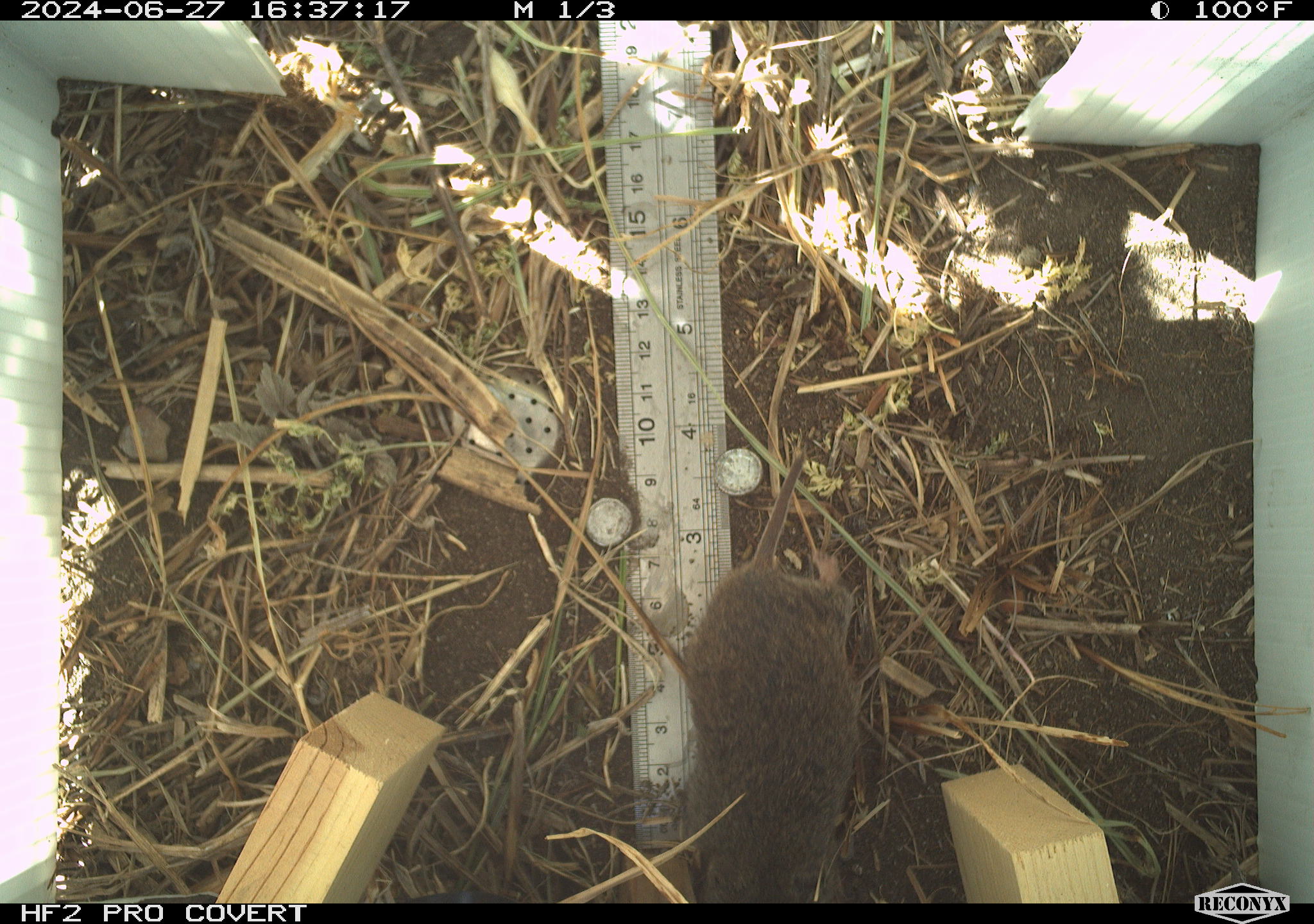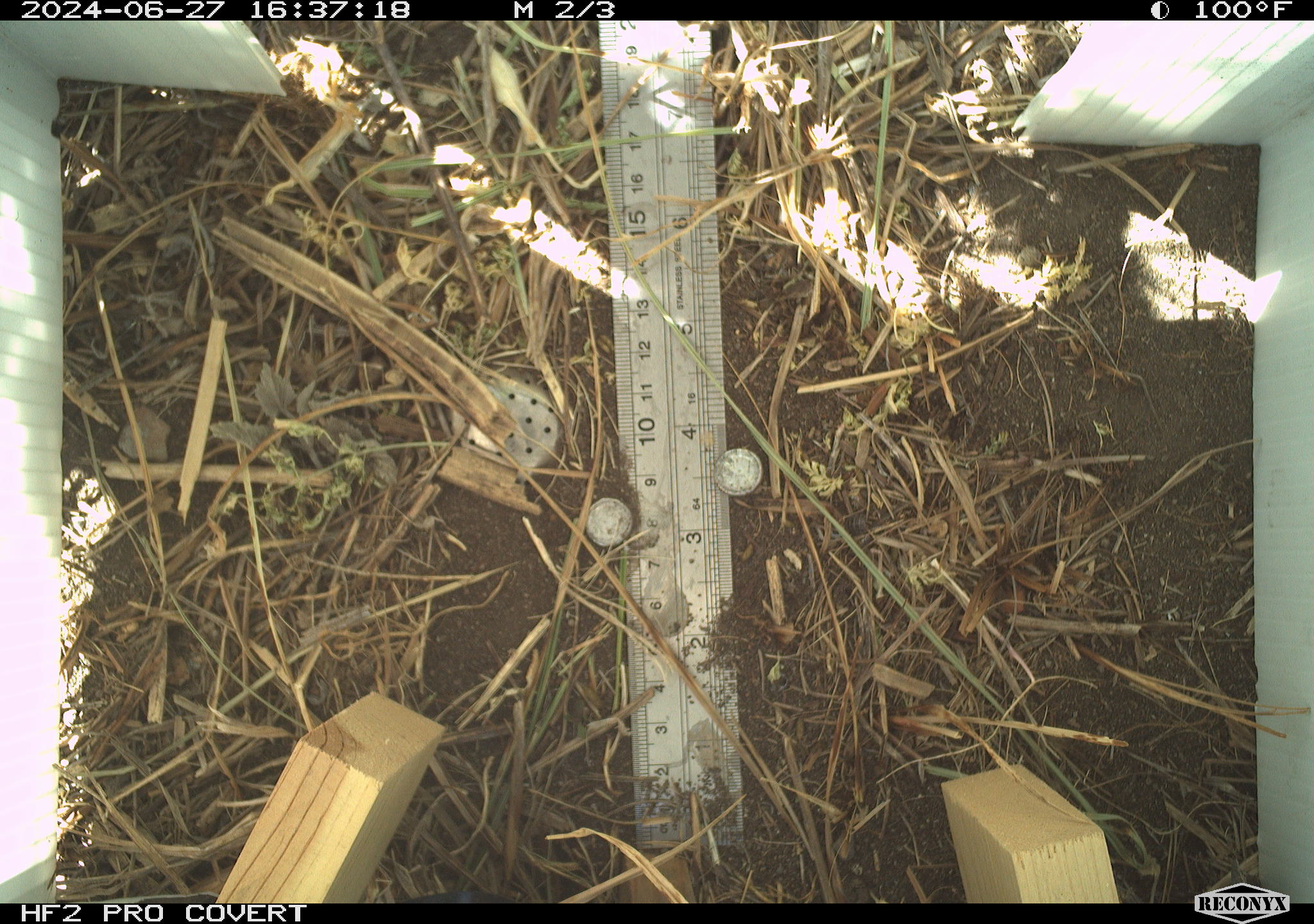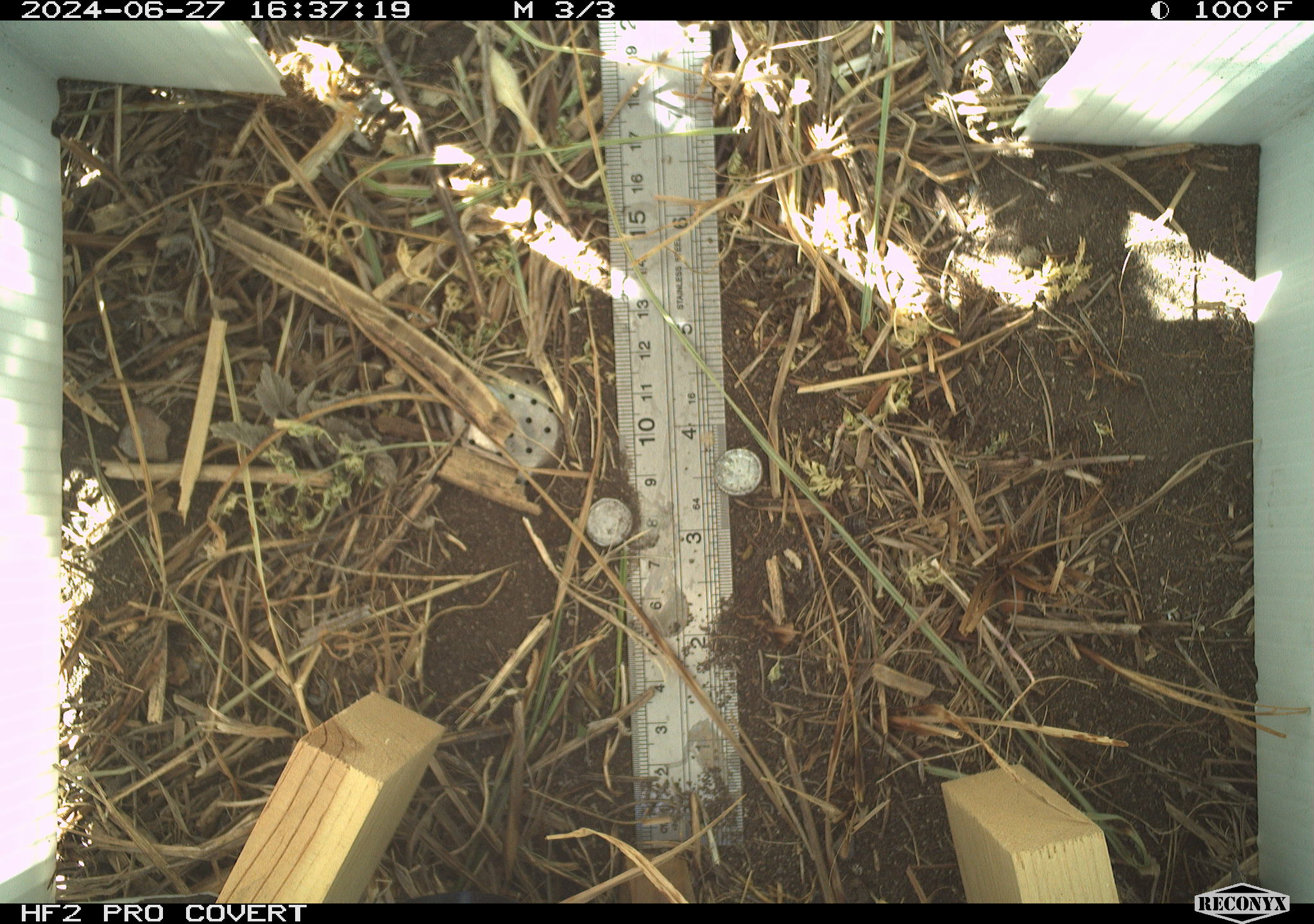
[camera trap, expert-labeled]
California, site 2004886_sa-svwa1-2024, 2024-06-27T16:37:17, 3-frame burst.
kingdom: Animalia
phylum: Chordata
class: Mammalia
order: Rodentia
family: Cricetidae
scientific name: Arvicolinae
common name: voles, lemmings, and muskrats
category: arvicolinae subfamily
Arvicolinae subfamily (voles, lemmings, and muskrats) (Arvicolinae).